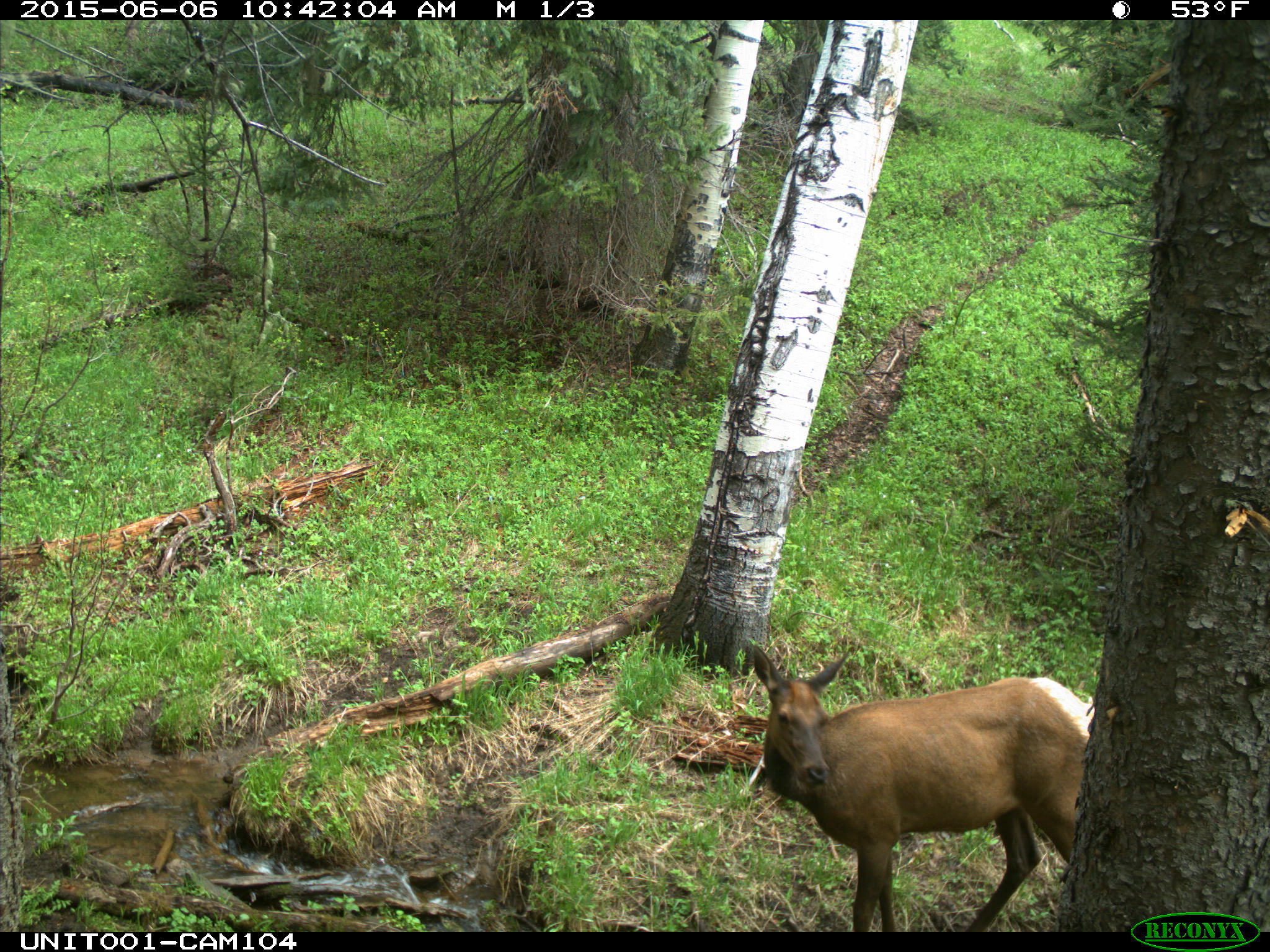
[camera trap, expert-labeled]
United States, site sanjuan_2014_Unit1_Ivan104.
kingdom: Animalia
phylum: Chordata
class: Mammalia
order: Artiodactyla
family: Cervidae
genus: Cervus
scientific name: Cervus elaphus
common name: red deer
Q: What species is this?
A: Cervus elaphus (red deer).